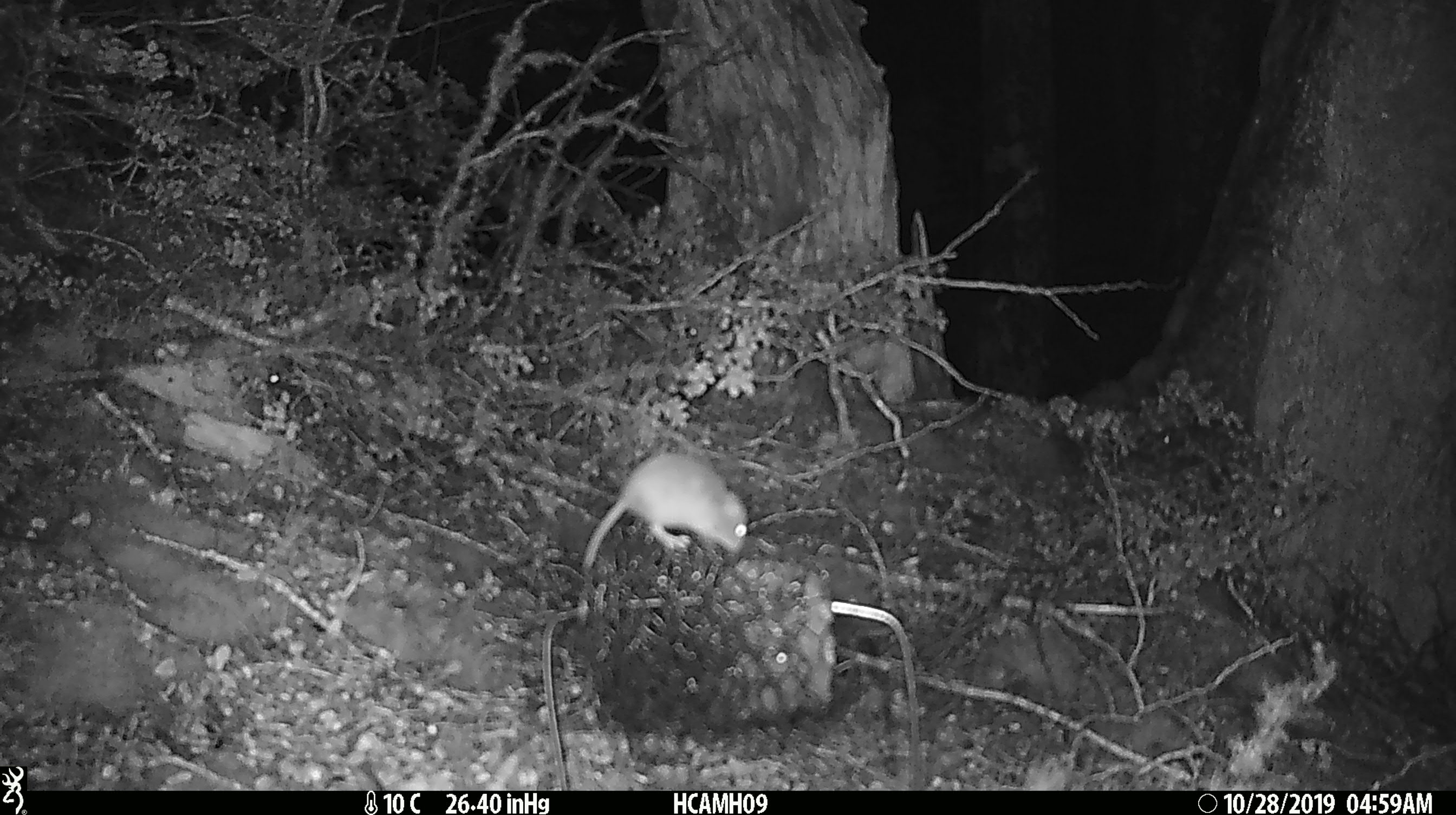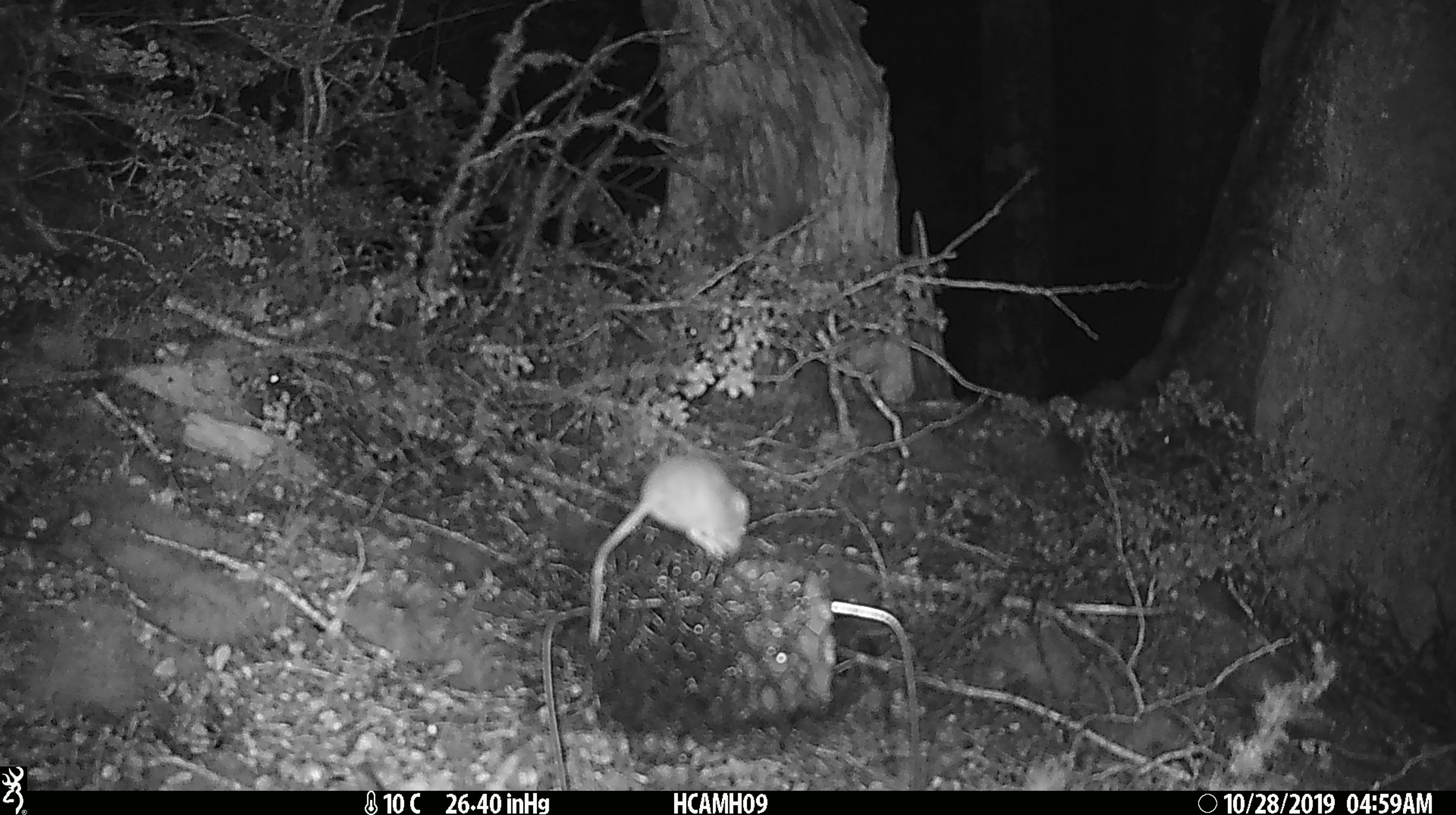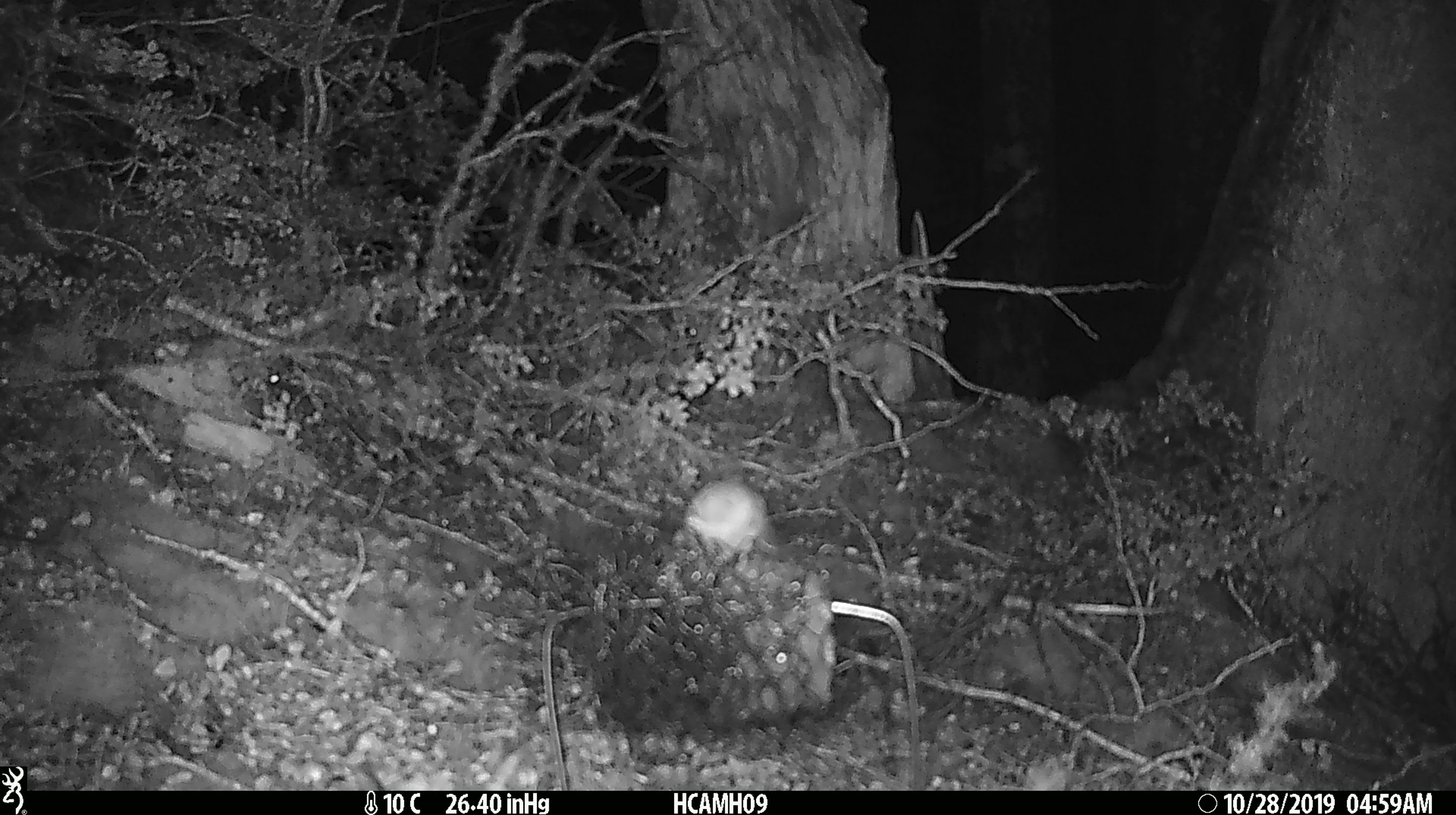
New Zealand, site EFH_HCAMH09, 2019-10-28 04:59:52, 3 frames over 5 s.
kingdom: Animalia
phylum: Chordata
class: Mammalia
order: Rodentia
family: Muridae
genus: Mus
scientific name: Mus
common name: mouse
Mouse (Mus).